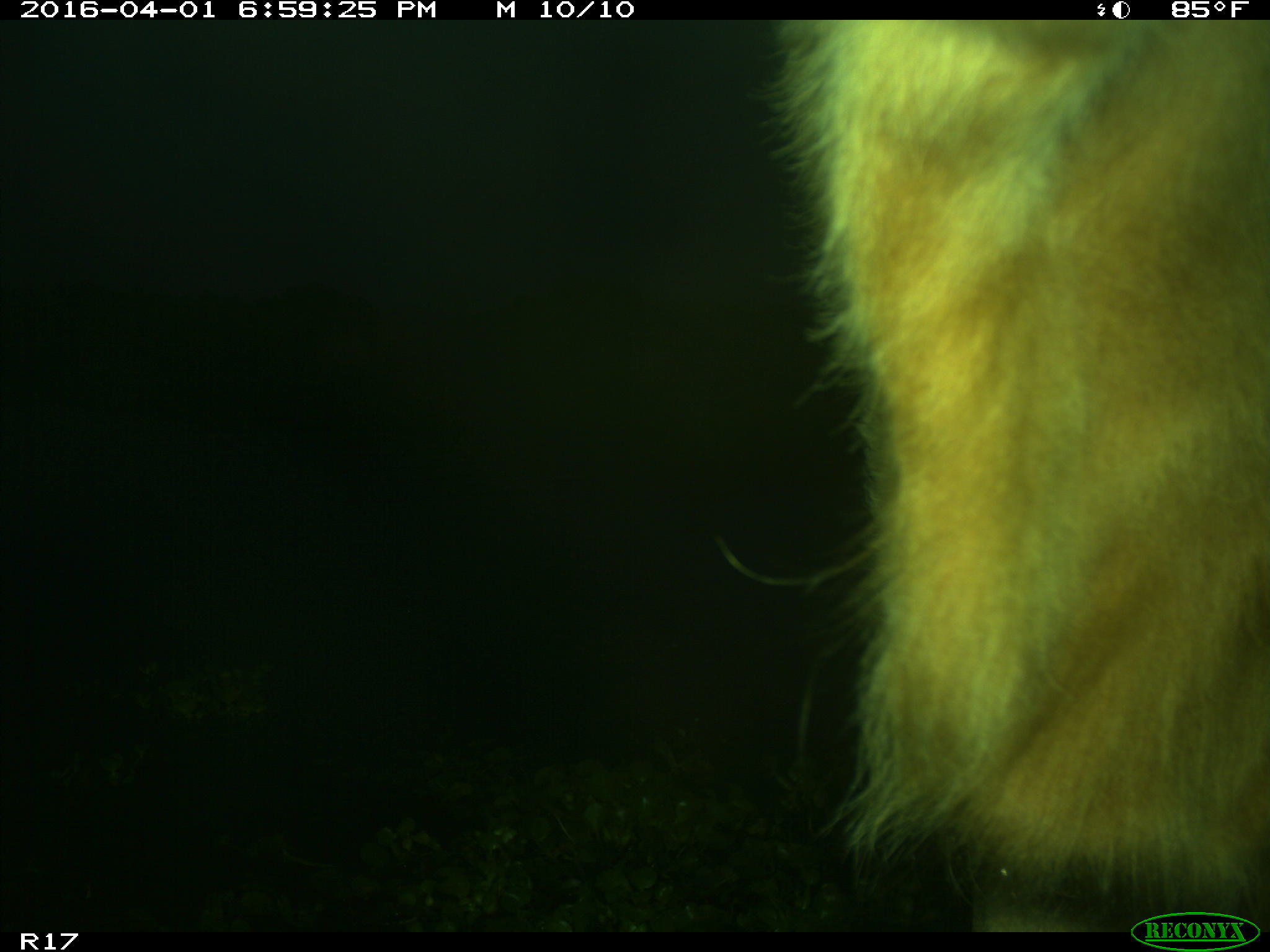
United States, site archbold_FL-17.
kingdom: Animalia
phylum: Chordata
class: Mammalia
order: Artiodactyla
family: Bovidae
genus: Bos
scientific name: Bos taurus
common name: domestic cow